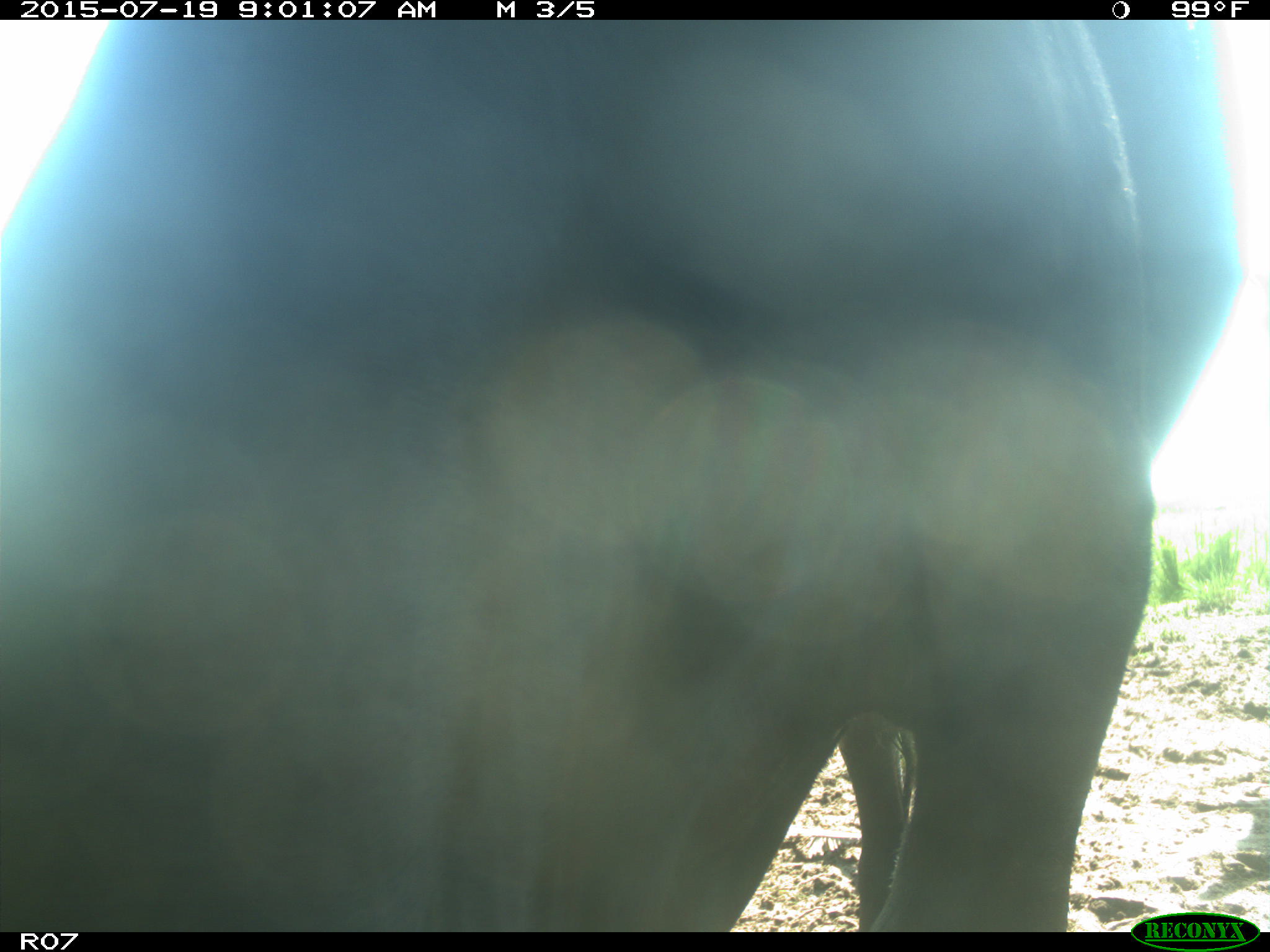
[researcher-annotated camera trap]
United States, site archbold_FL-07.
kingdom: Animalia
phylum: Chordata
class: Mammalia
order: Artiodactyla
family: Bovidae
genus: Bos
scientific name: Bos taurus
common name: domestic cow